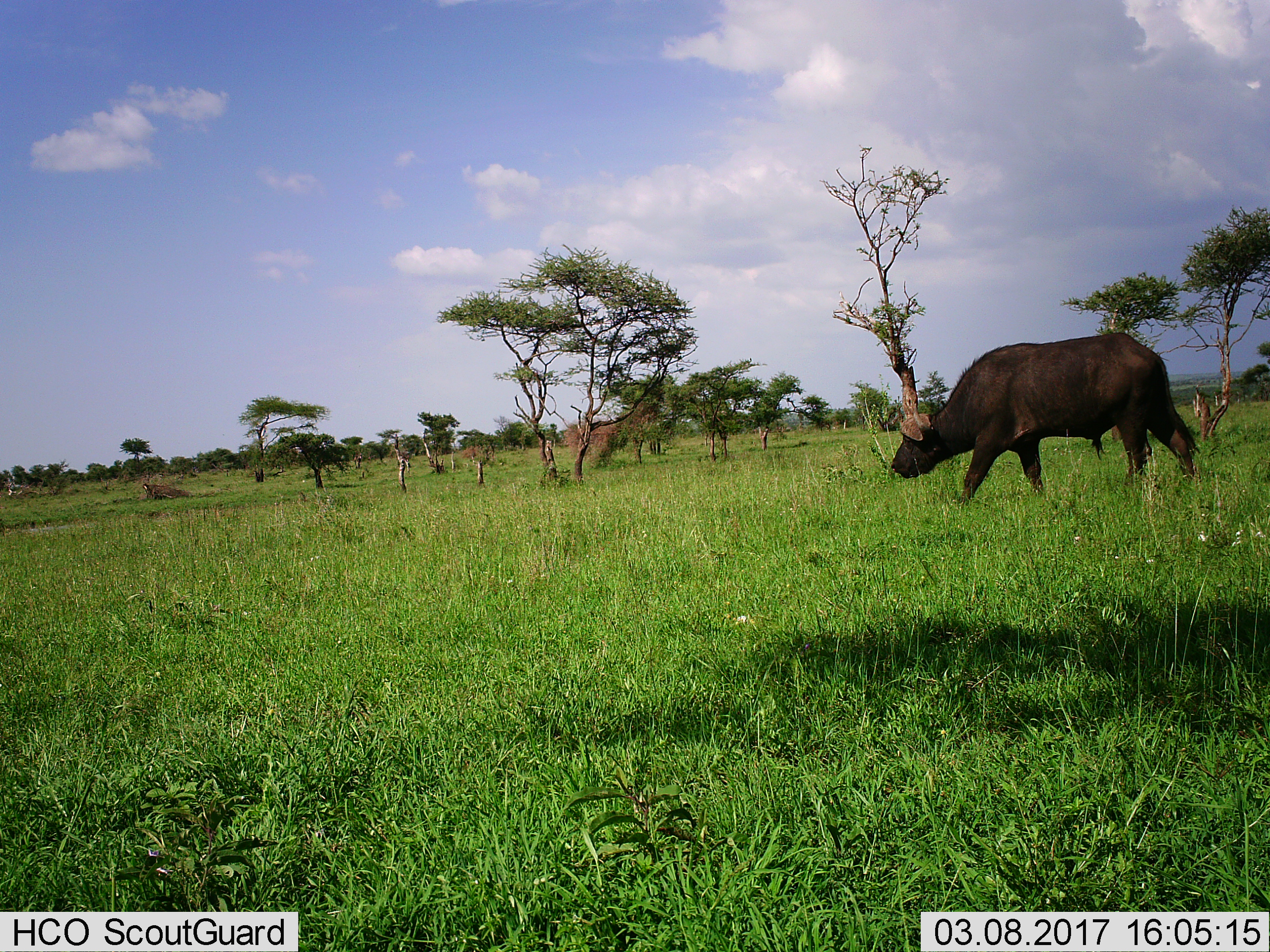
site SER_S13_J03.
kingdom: Animalia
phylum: Chordata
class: Mammalia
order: Artiodactyla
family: Bovidae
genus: Syncerus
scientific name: Syncerus caffer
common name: african buffalo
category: buffalo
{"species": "buffalo (african buffalo) (Syncerus caffer)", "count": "1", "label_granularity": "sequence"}